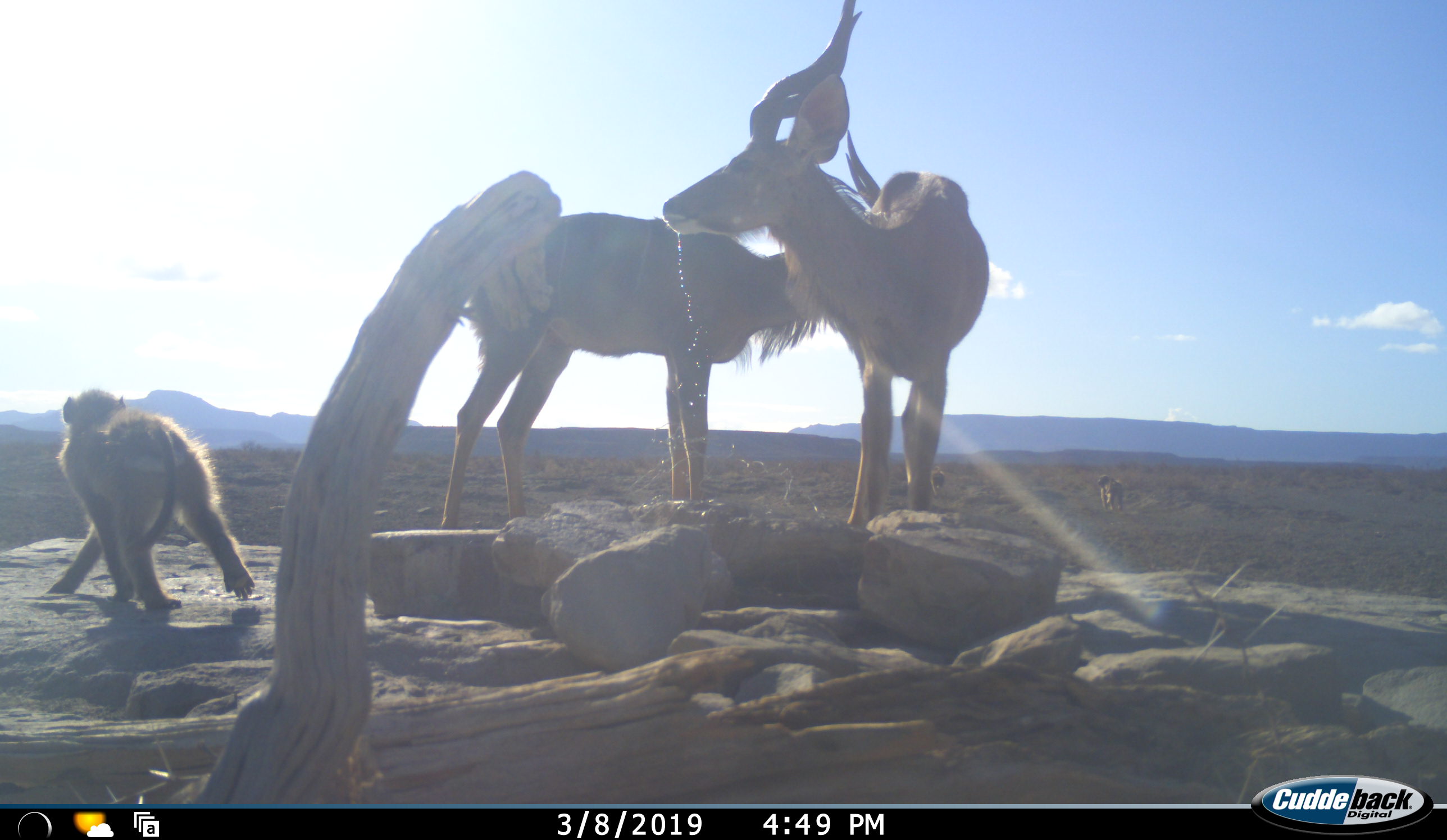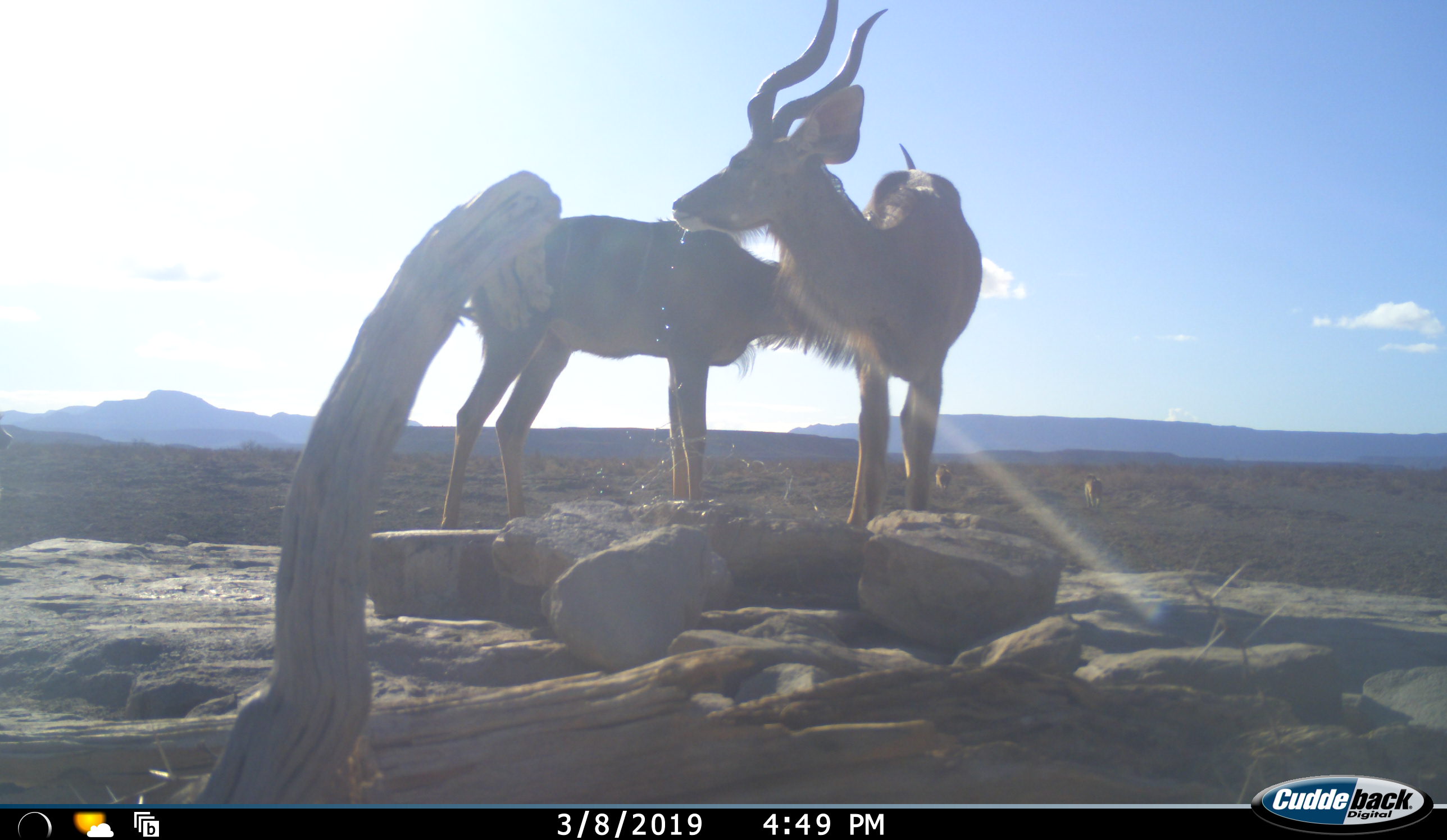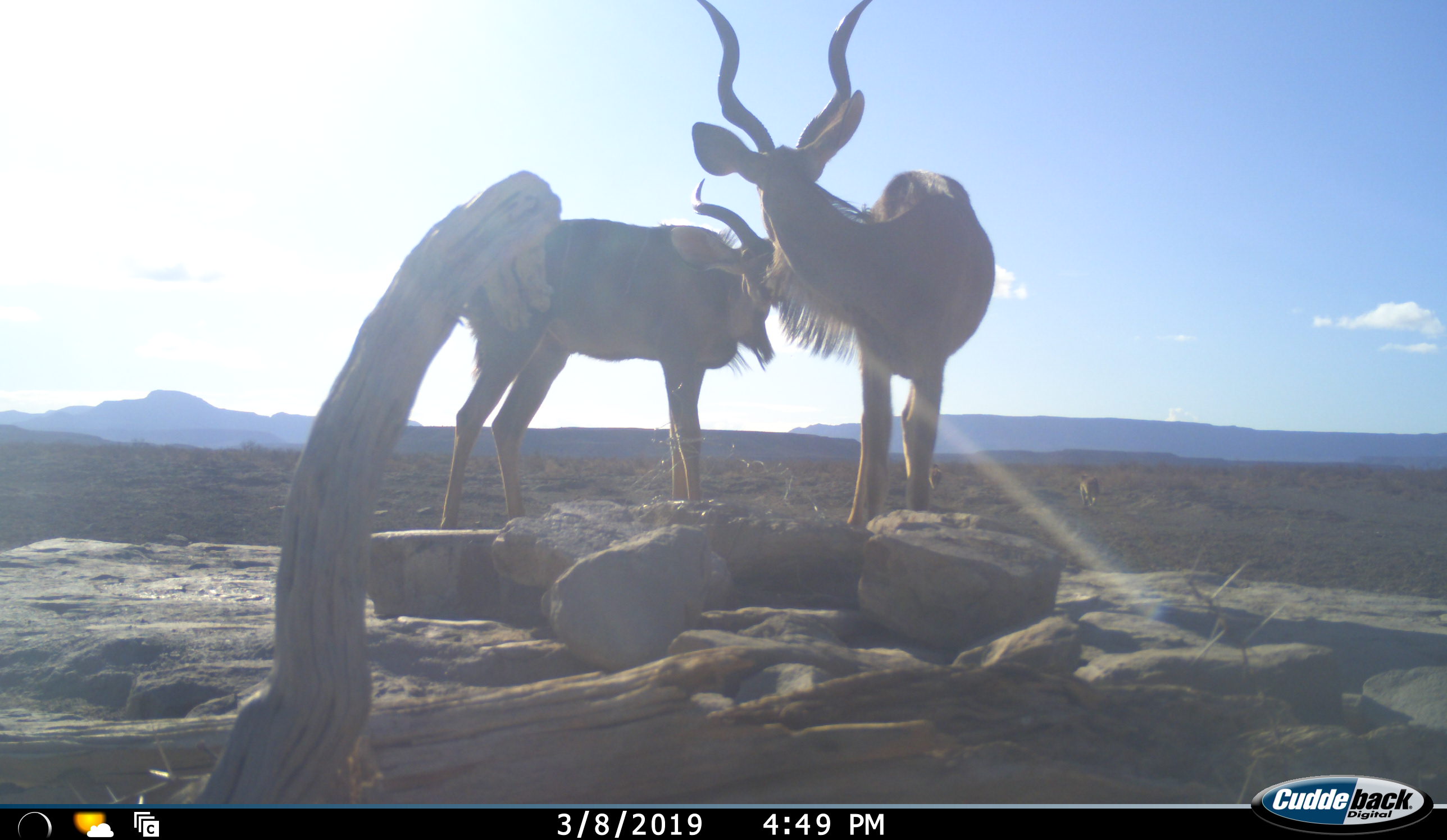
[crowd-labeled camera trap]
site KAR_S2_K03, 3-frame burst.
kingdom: Animalia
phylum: Chordata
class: Mammalia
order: Primates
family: Cercopithecidae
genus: Papio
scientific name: Papio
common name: baboon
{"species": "baboon (Papio)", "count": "3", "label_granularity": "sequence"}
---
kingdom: Animalia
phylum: Chordata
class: Mammalia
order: Artiodactyla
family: Bovidae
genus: Tragelaphus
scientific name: Tragelaphus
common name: kudu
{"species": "kudu (Tragelaphus)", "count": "2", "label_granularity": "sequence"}